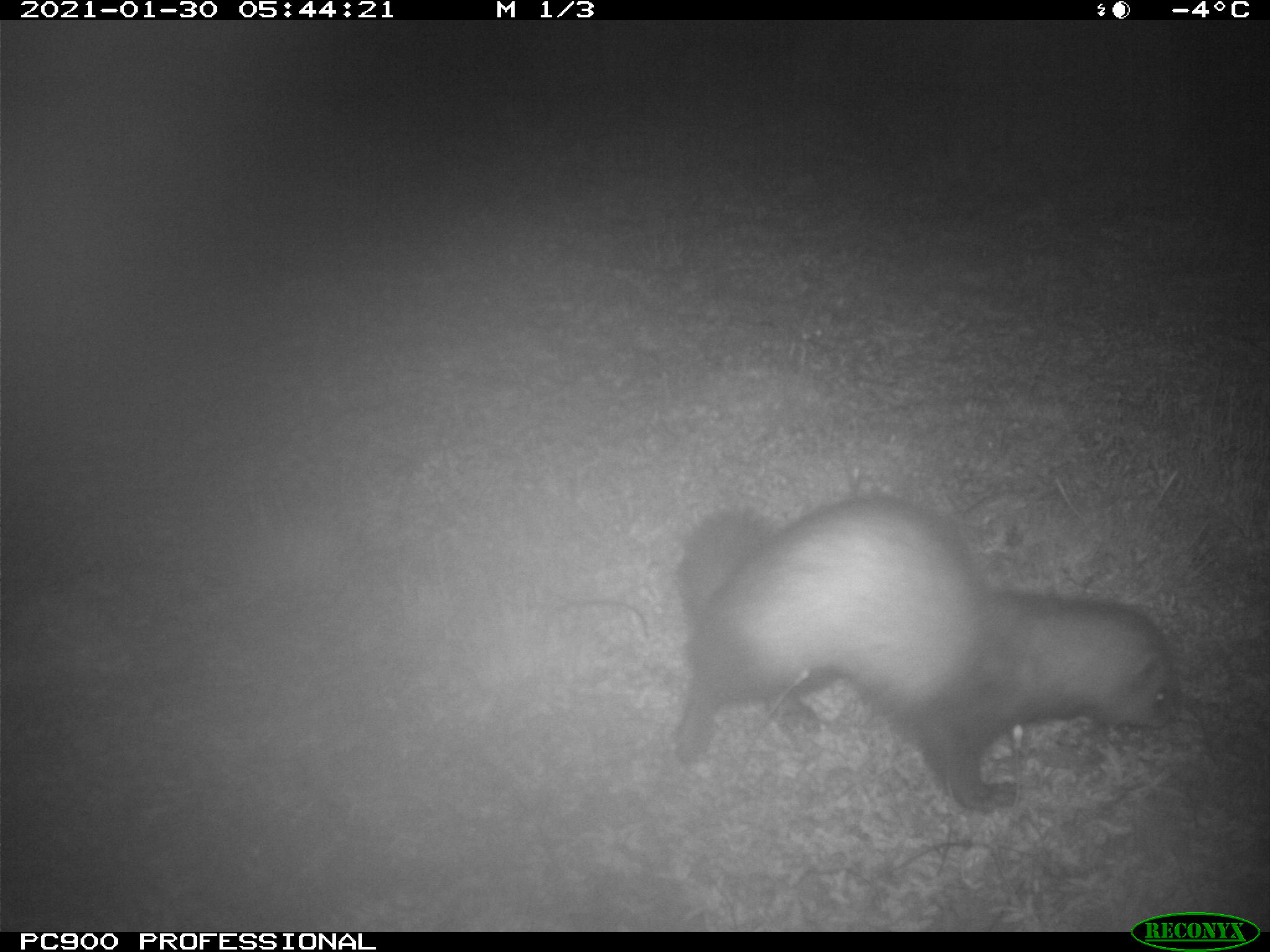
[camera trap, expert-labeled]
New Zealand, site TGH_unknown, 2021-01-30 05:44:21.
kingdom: Animalia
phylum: Chordata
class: Mammalia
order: Carnivora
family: Mustelidae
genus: Mustela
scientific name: Mustela furo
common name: ferret